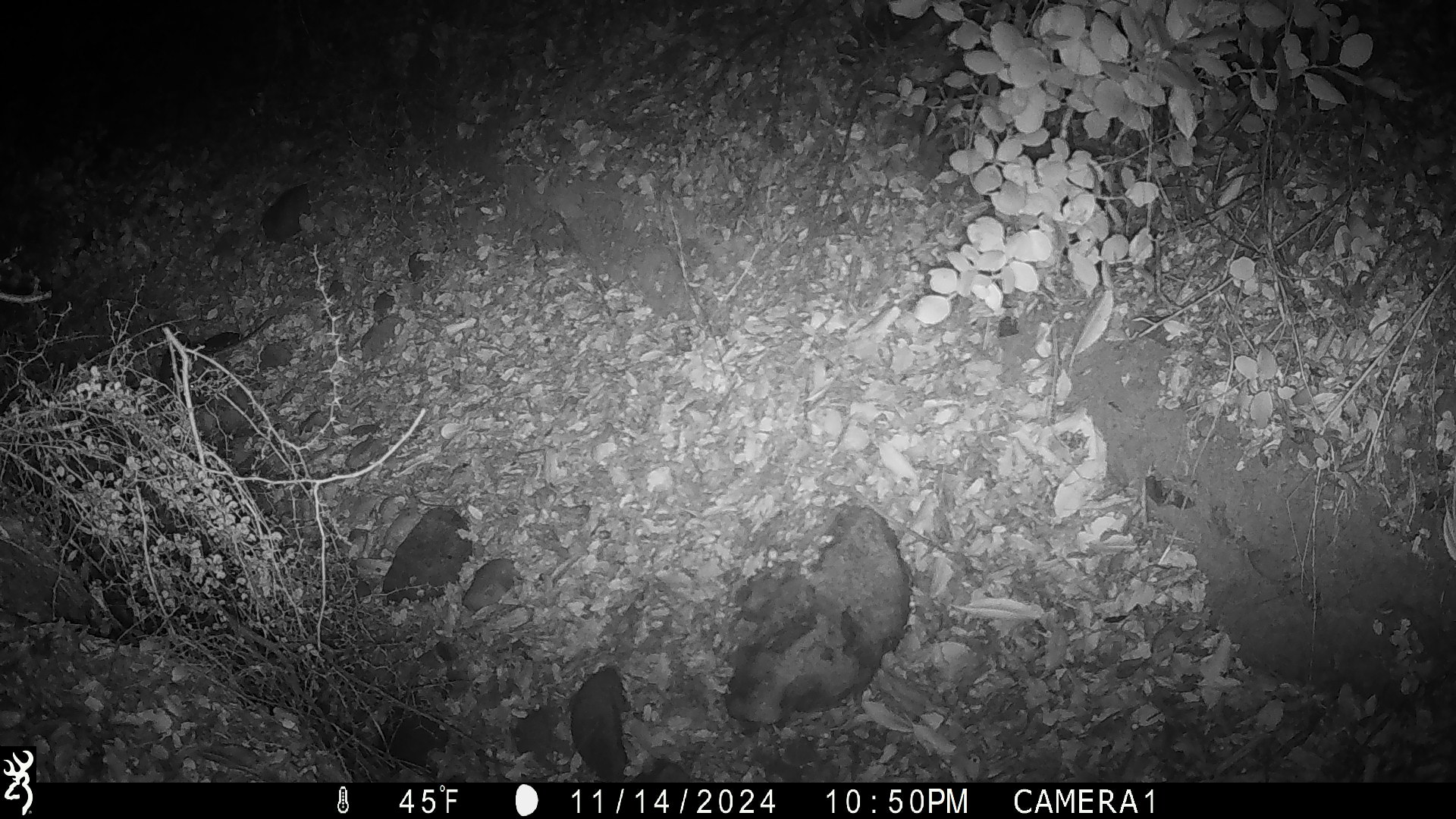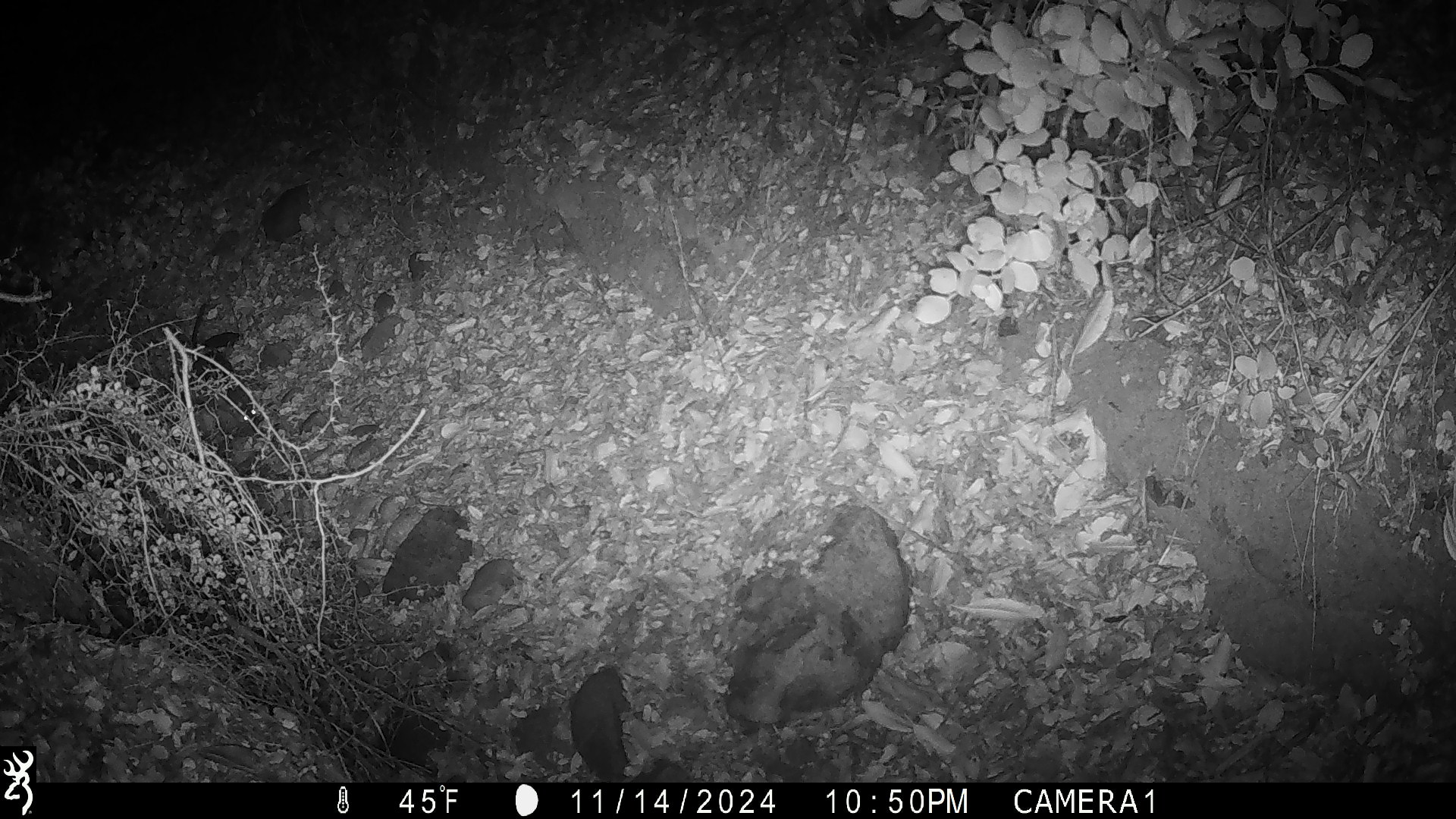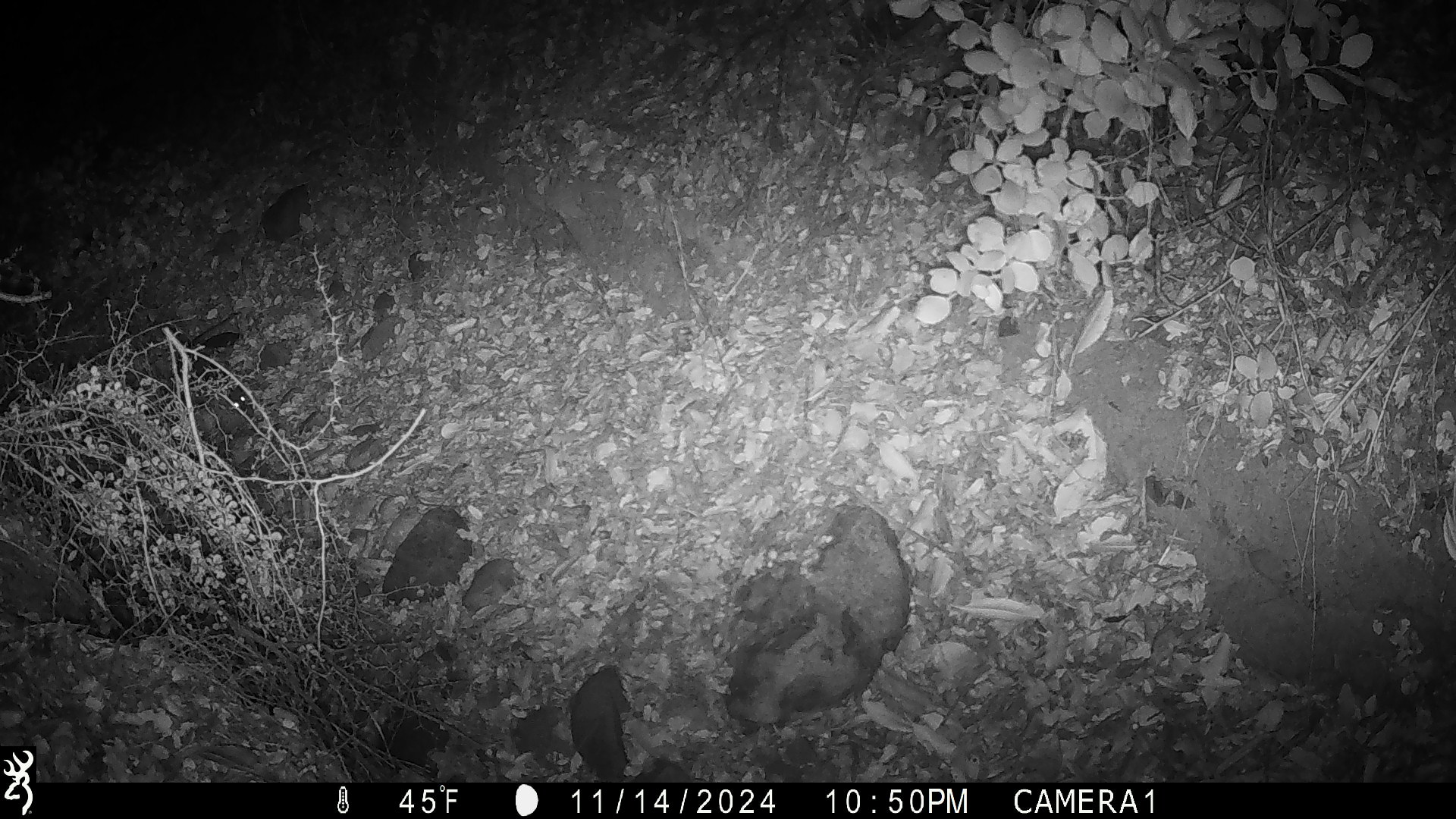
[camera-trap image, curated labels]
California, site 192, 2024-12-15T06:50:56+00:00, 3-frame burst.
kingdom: Animalia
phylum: Chordata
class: Mammalia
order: Rodentia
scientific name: Rodentia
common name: mouse or rat